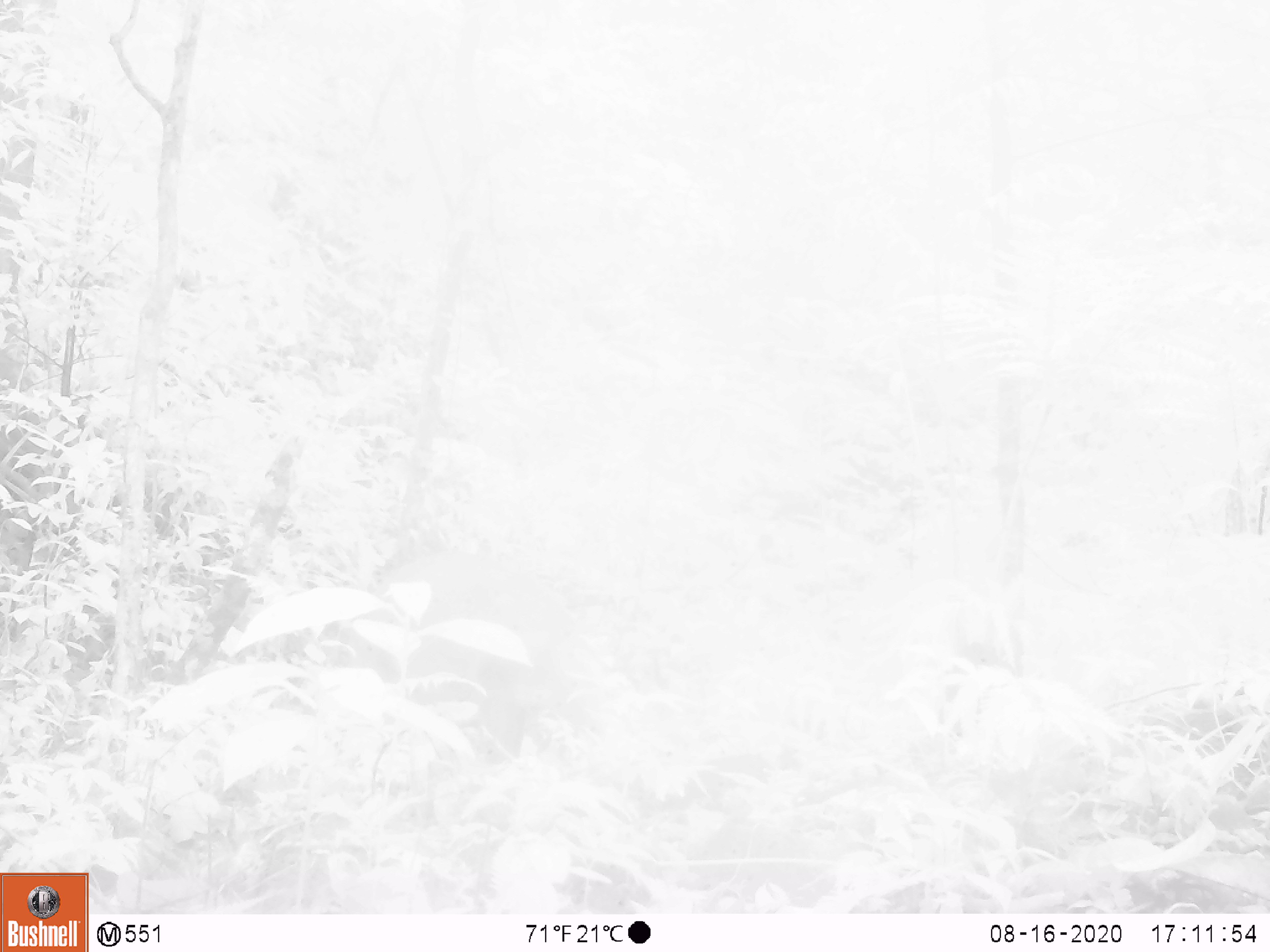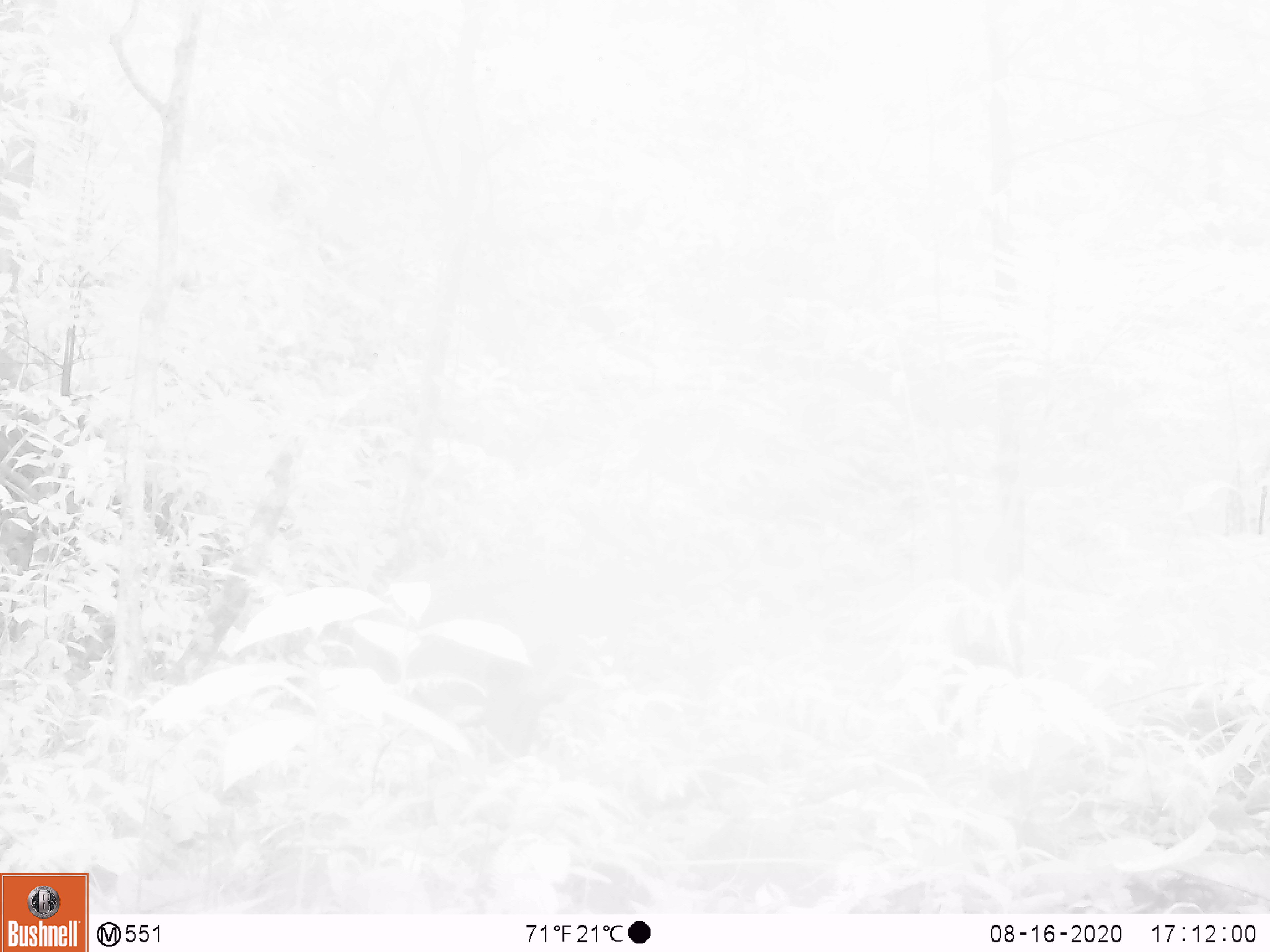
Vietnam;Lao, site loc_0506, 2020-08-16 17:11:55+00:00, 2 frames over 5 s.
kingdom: Animalia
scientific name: Animalia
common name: animal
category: unidentified animal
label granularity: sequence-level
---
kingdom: Animalia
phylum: Chordata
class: Mammalia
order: Artiodactyla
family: Cervidae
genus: Muntiacus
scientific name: Muntiacus vuquangensis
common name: large-antlered muntjac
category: large antlered muntjac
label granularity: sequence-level